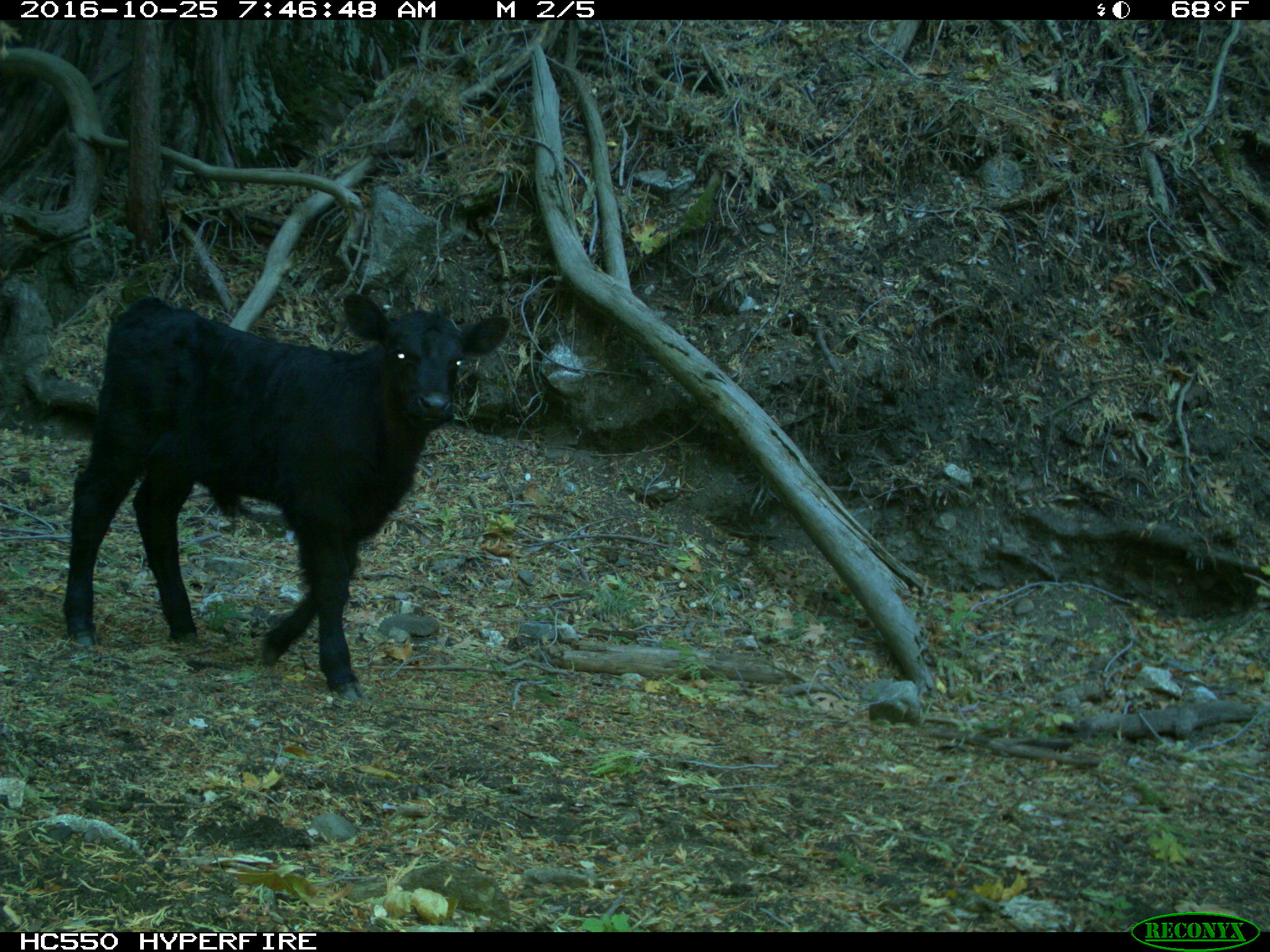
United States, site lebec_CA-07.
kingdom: Animalia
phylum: Chordata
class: Mammalia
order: Artiodactyla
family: Bovidae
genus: Bos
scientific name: Bos taurus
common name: domestic cow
Bos taurus (domestic cow).